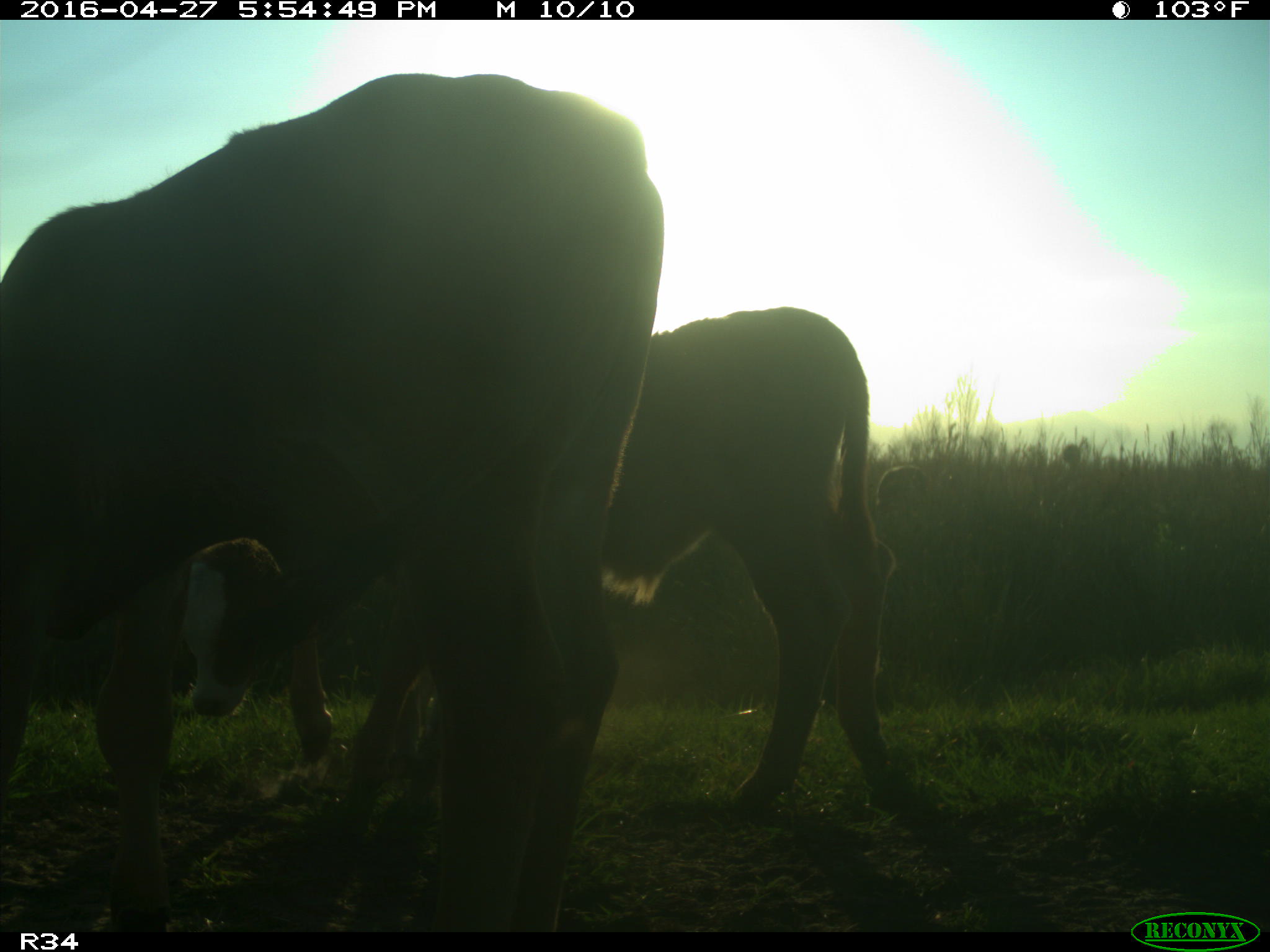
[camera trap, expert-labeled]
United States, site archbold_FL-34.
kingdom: Animalia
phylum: Chordata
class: Mammalia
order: Artiodactyla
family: Bovidae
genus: Bos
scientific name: Bos taurus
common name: domestic cow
Bos taurus (domestic cow).